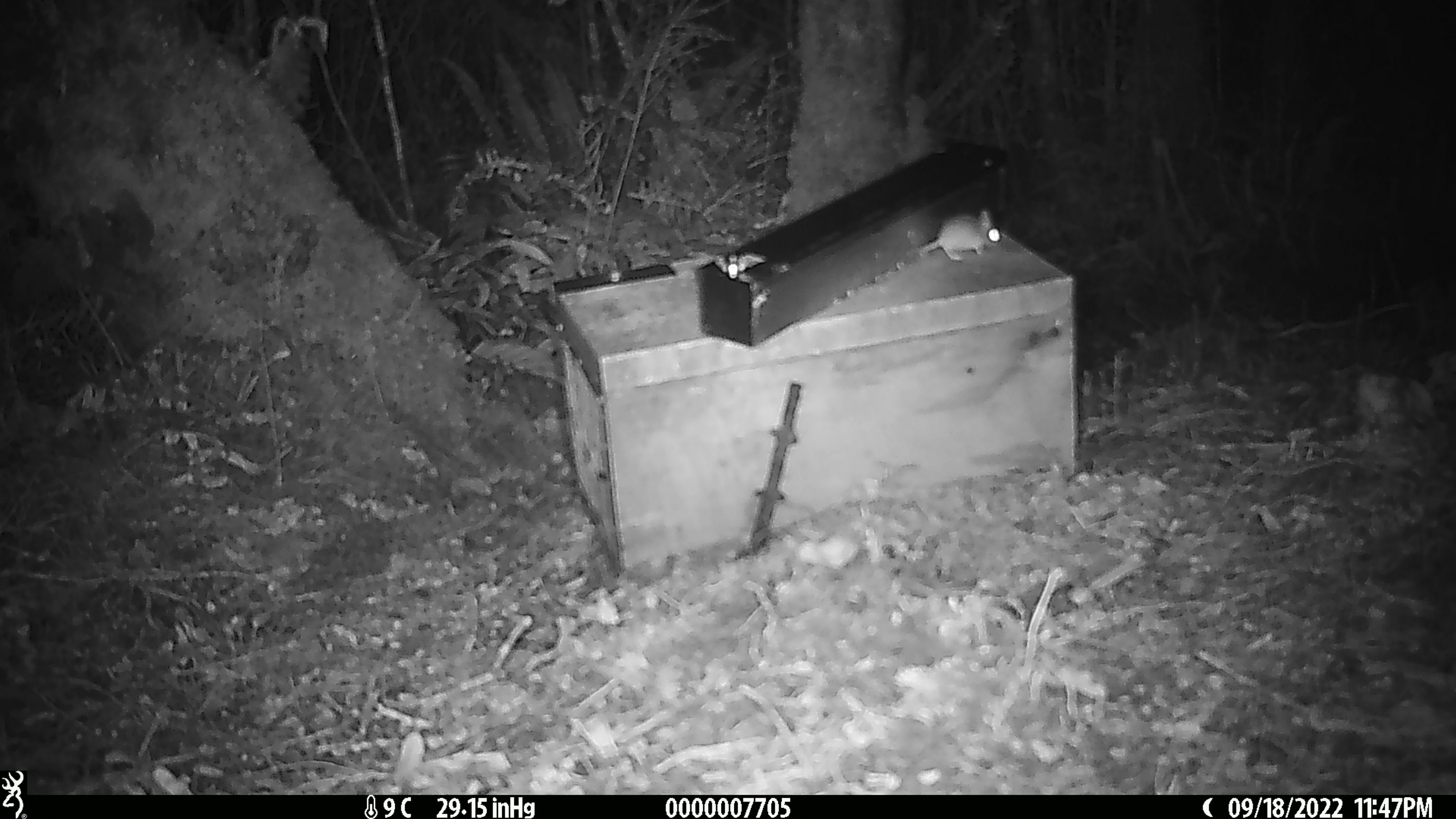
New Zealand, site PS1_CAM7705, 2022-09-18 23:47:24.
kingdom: Animalia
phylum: Chordata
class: Mammalia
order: Rodentia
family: Muridae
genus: Mus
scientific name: Mus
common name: mouse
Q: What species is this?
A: Mouse (Mus).